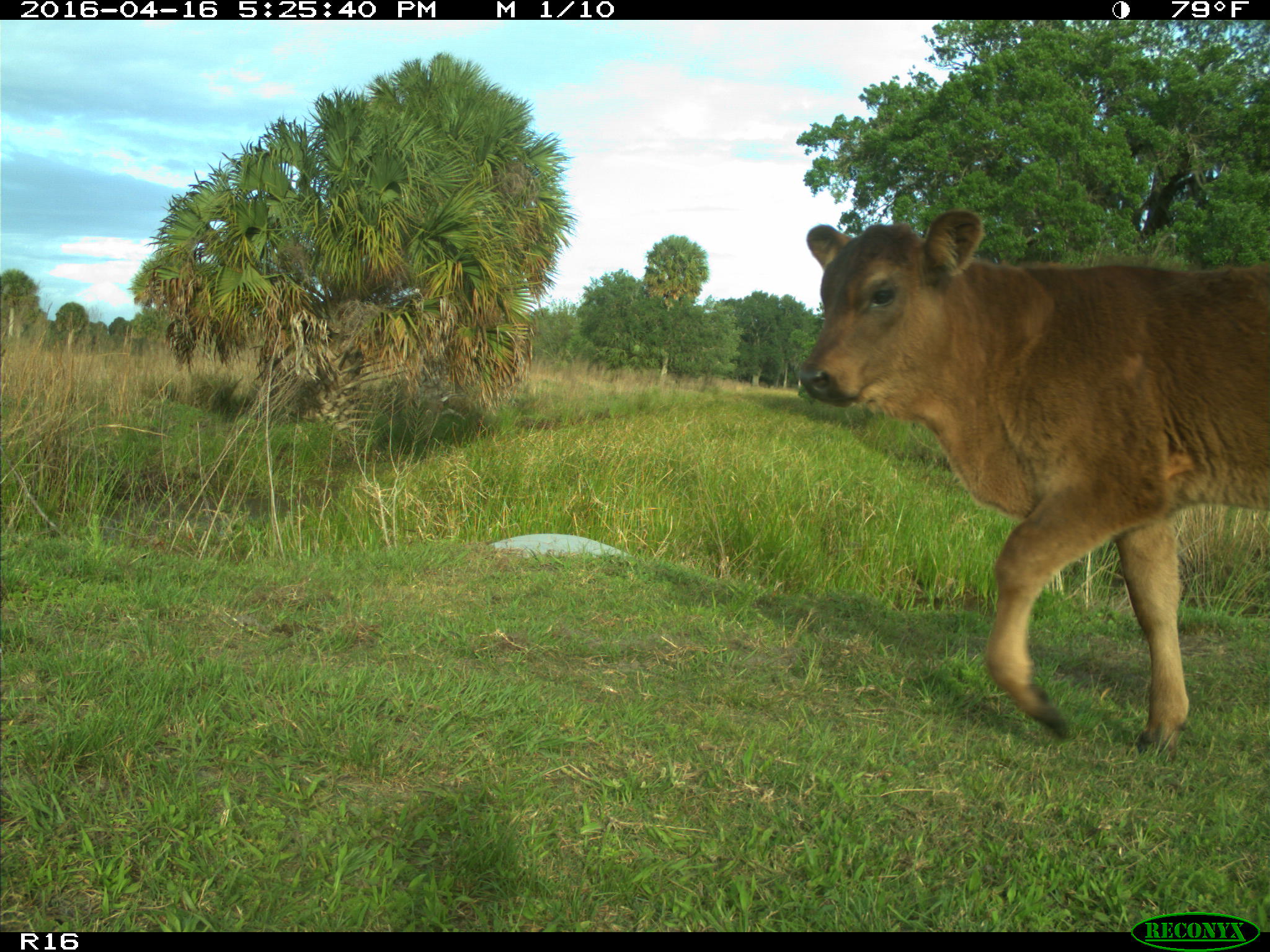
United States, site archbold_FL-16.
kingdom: Animalia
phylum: Chordata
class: Mammalia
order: Artiodactyla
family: Bovidae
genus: Bos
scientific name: Bos taurus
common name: domestic cow